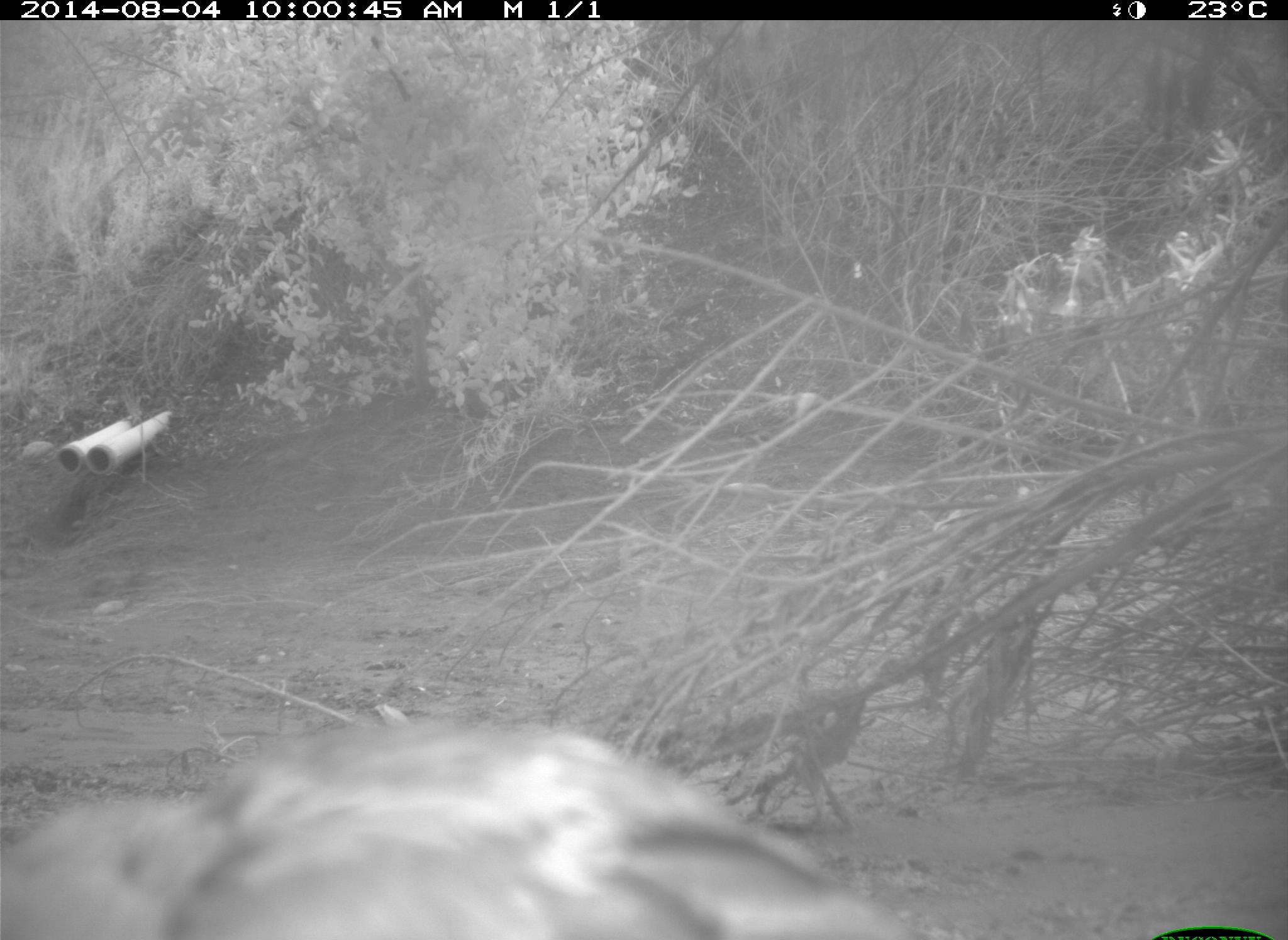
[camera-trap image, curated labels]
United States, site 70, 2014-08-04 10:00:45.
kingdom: Animalia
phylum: Chordata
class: Aves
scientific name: Aves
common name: bird